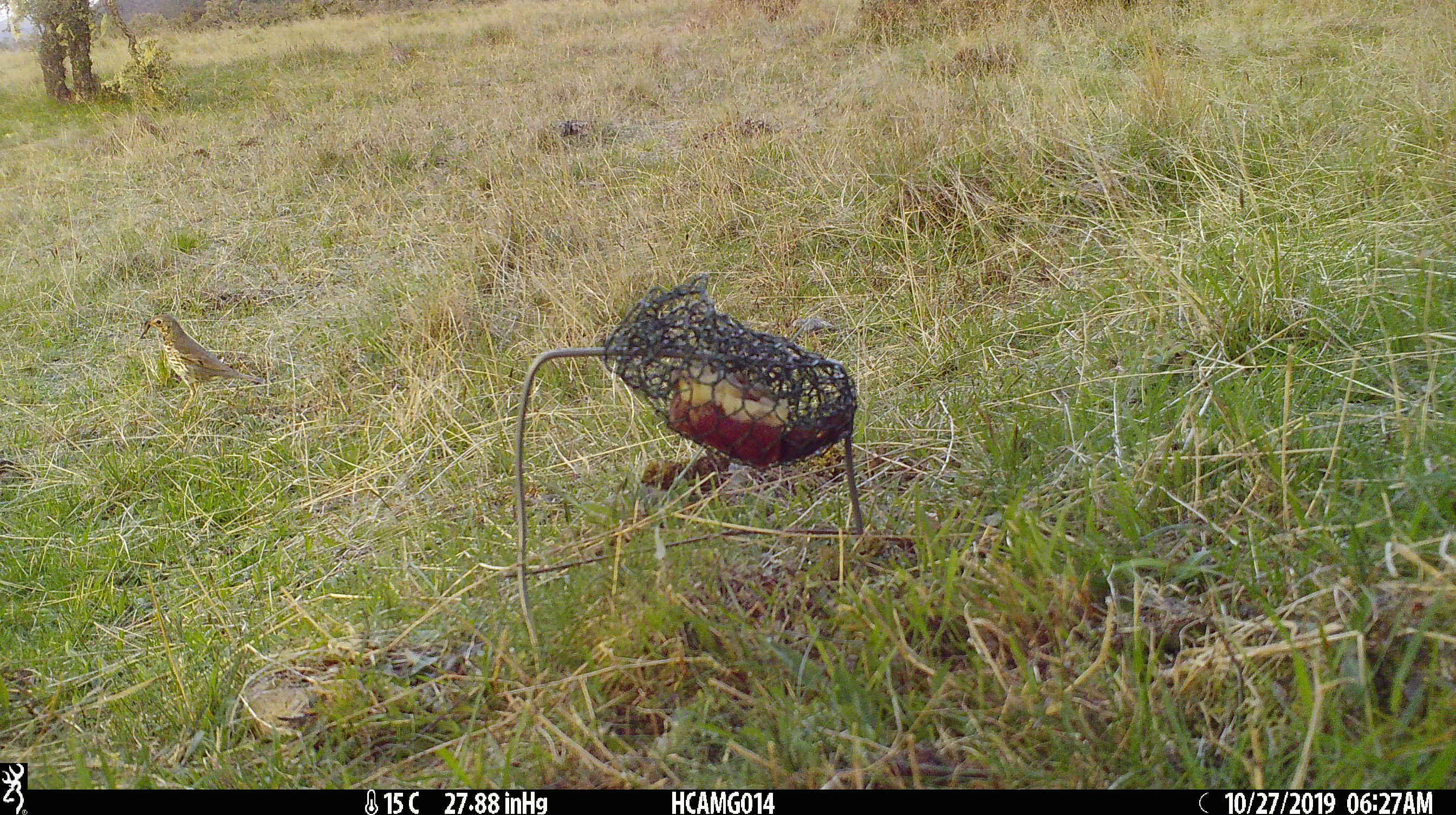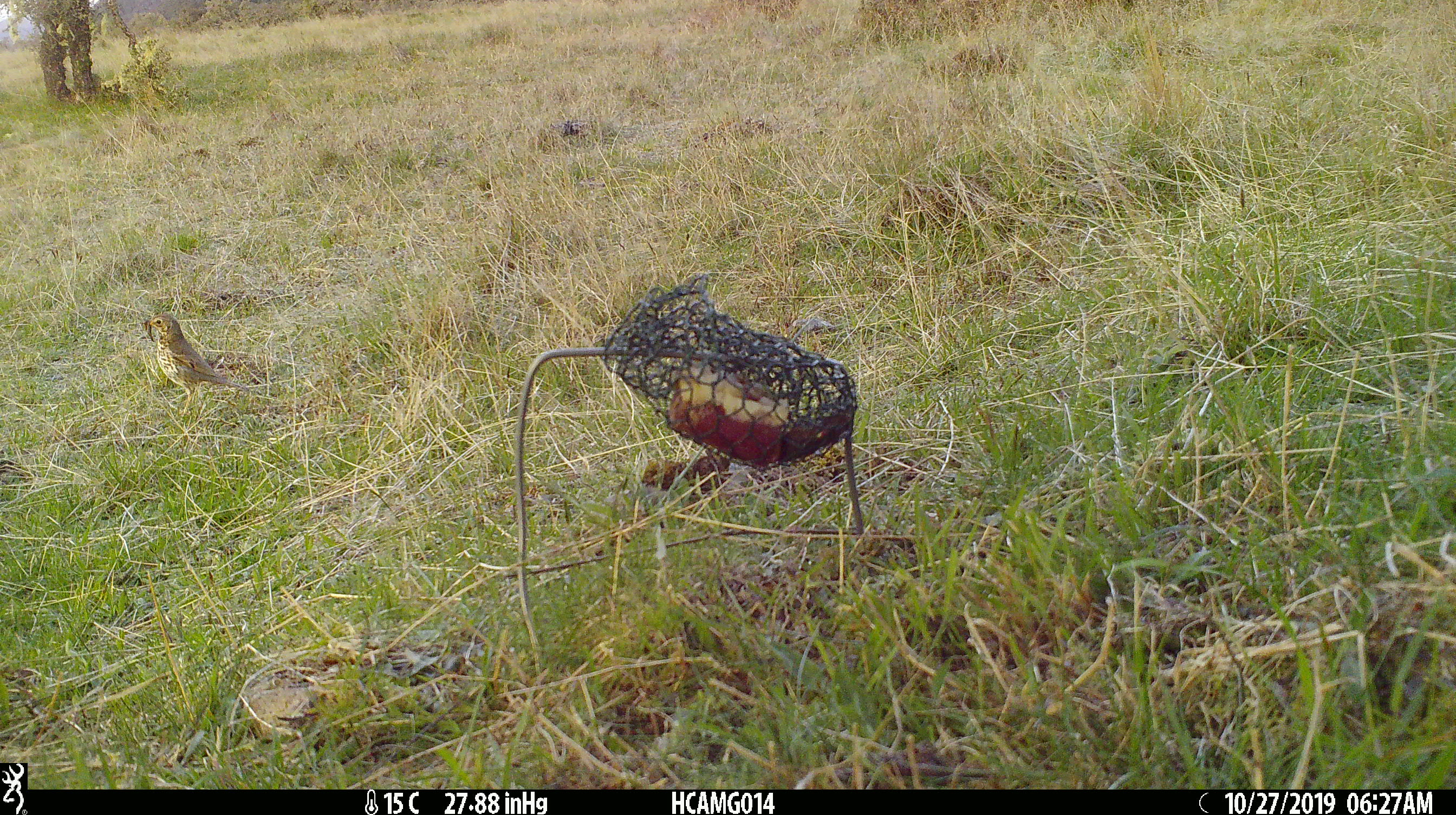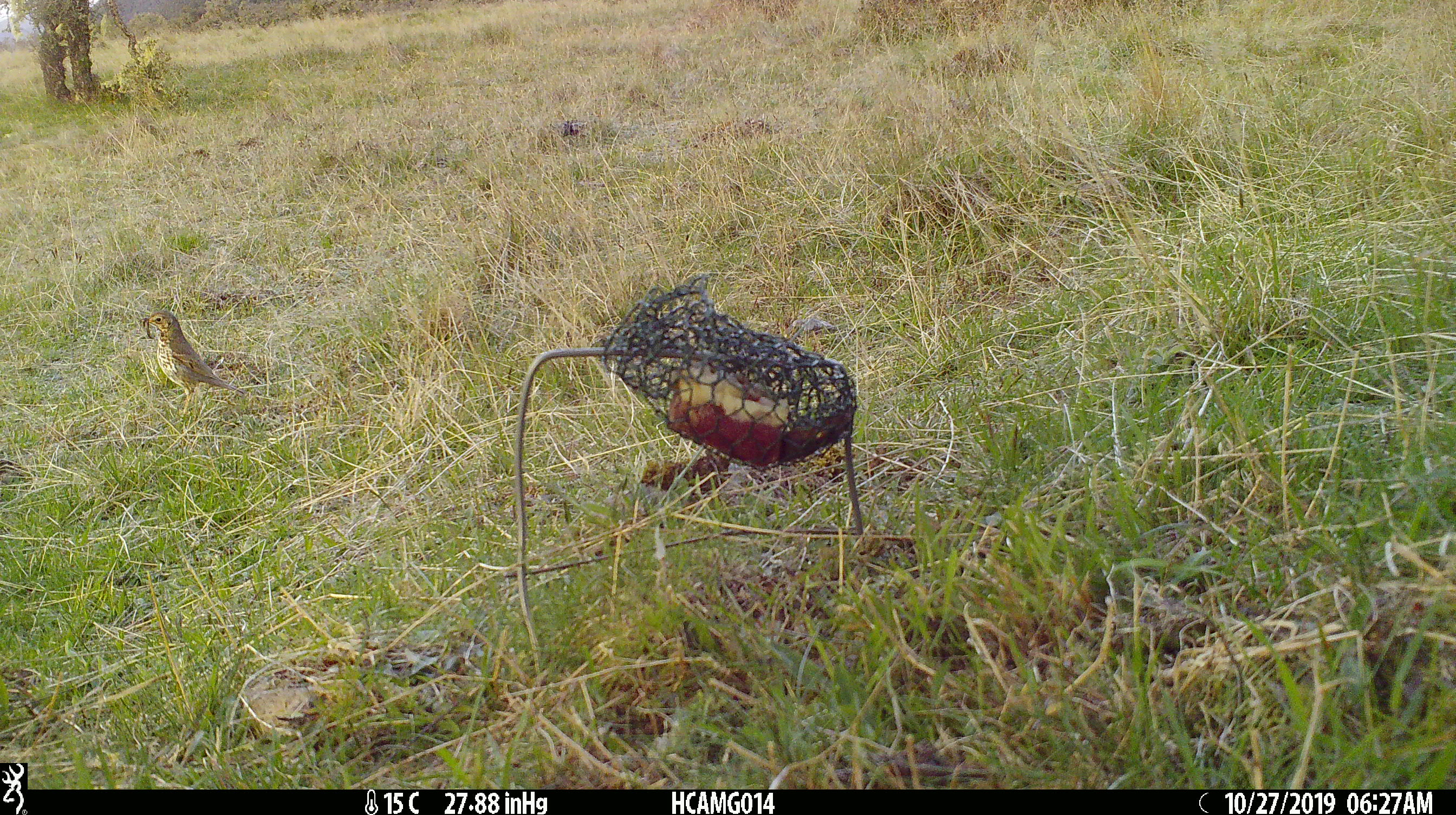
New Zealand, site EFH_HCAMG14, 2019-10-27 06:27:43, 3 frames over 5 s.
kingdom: Animalia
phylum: Chordata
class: Aves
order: Passeriformes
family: Turdidae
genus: Turdus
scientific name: Turdus philomelos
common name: song thrush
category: thrush